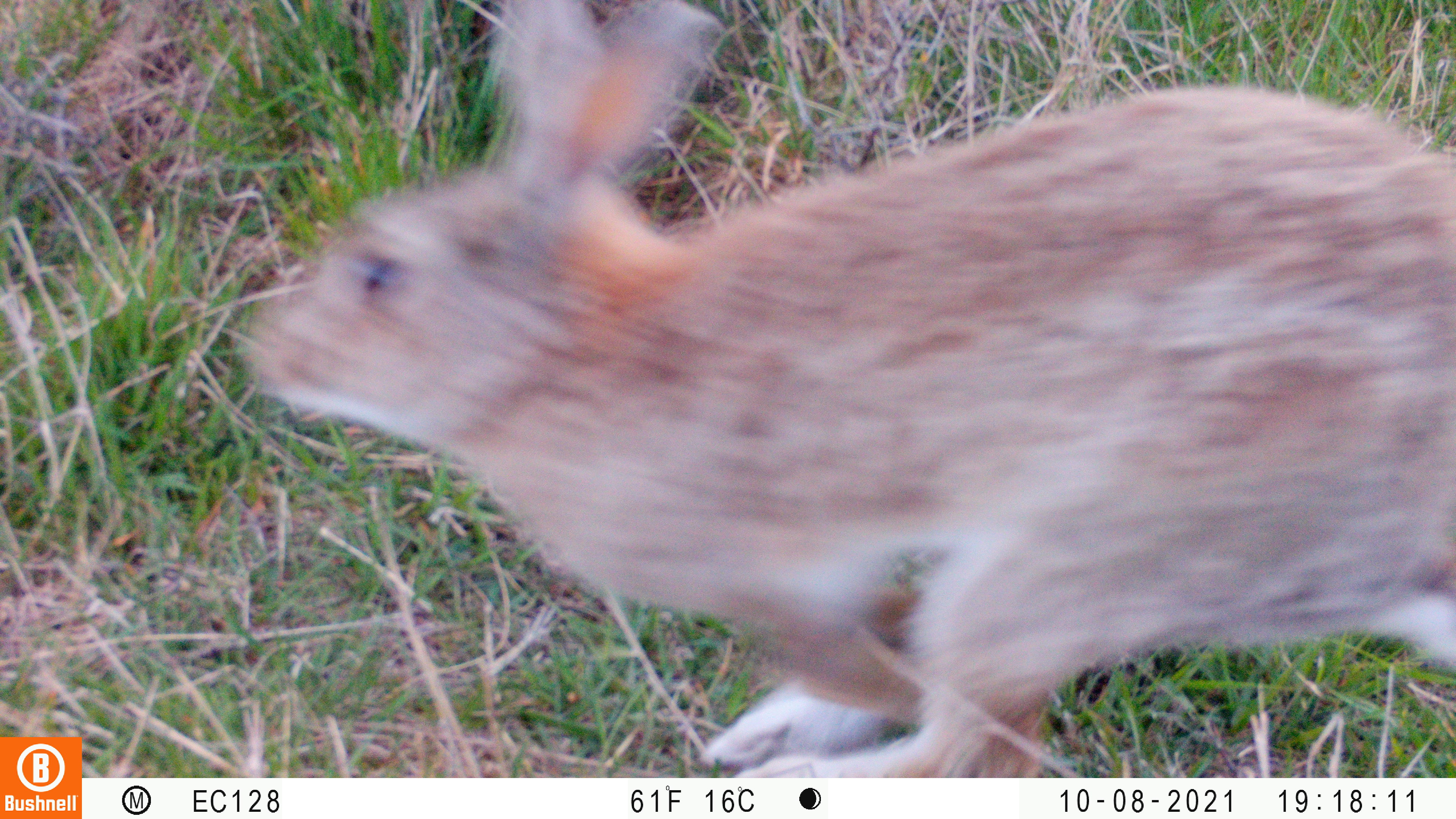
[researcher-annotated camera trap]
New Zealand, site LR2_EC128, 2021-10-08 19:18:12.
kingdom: Animalia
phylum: Chordata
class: Mammalia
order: Lagomorpha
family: Leporidae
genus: Oryctolagus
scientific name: Oryctolagus cuniculus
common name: european rabbit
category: rabbit